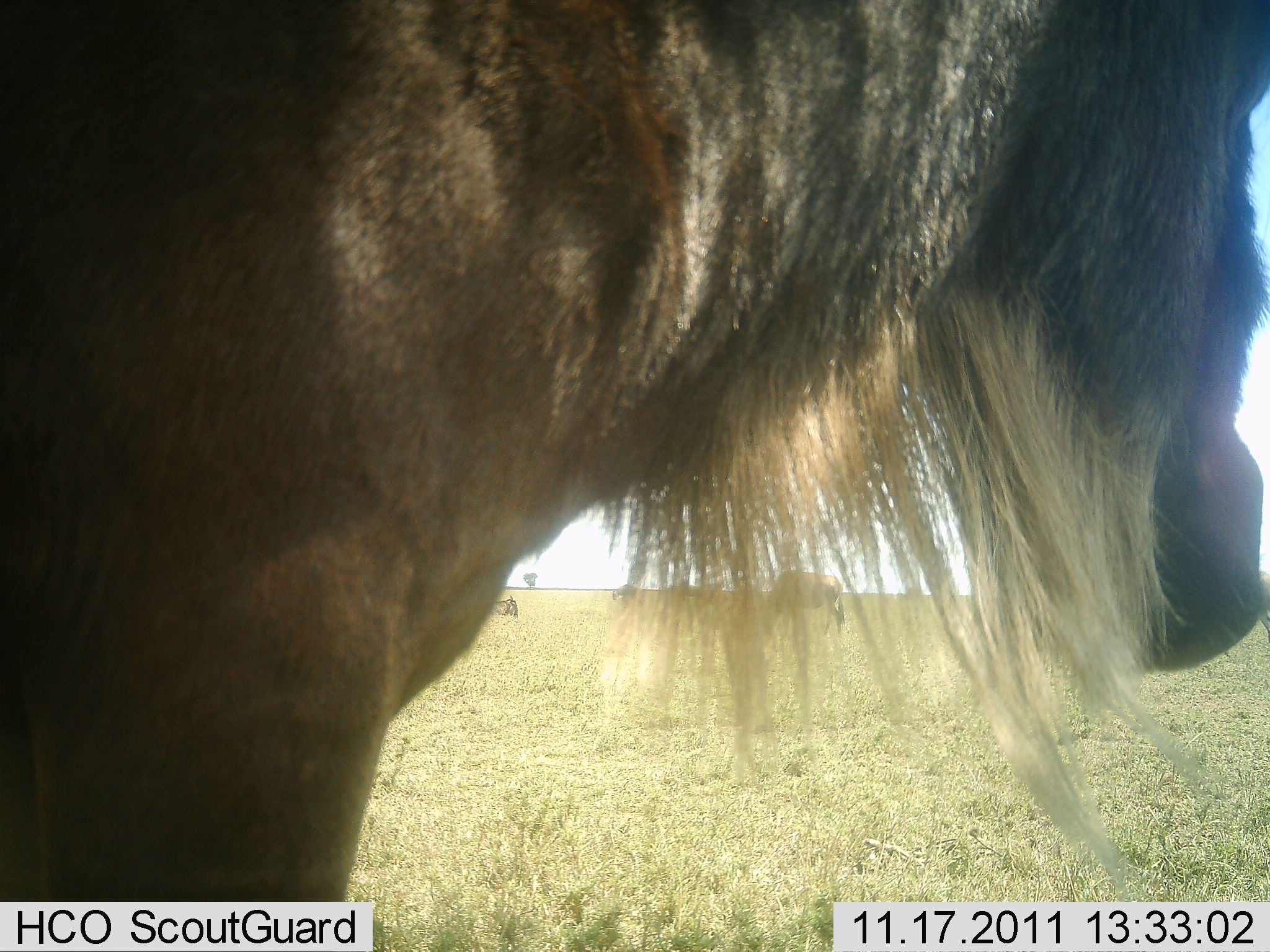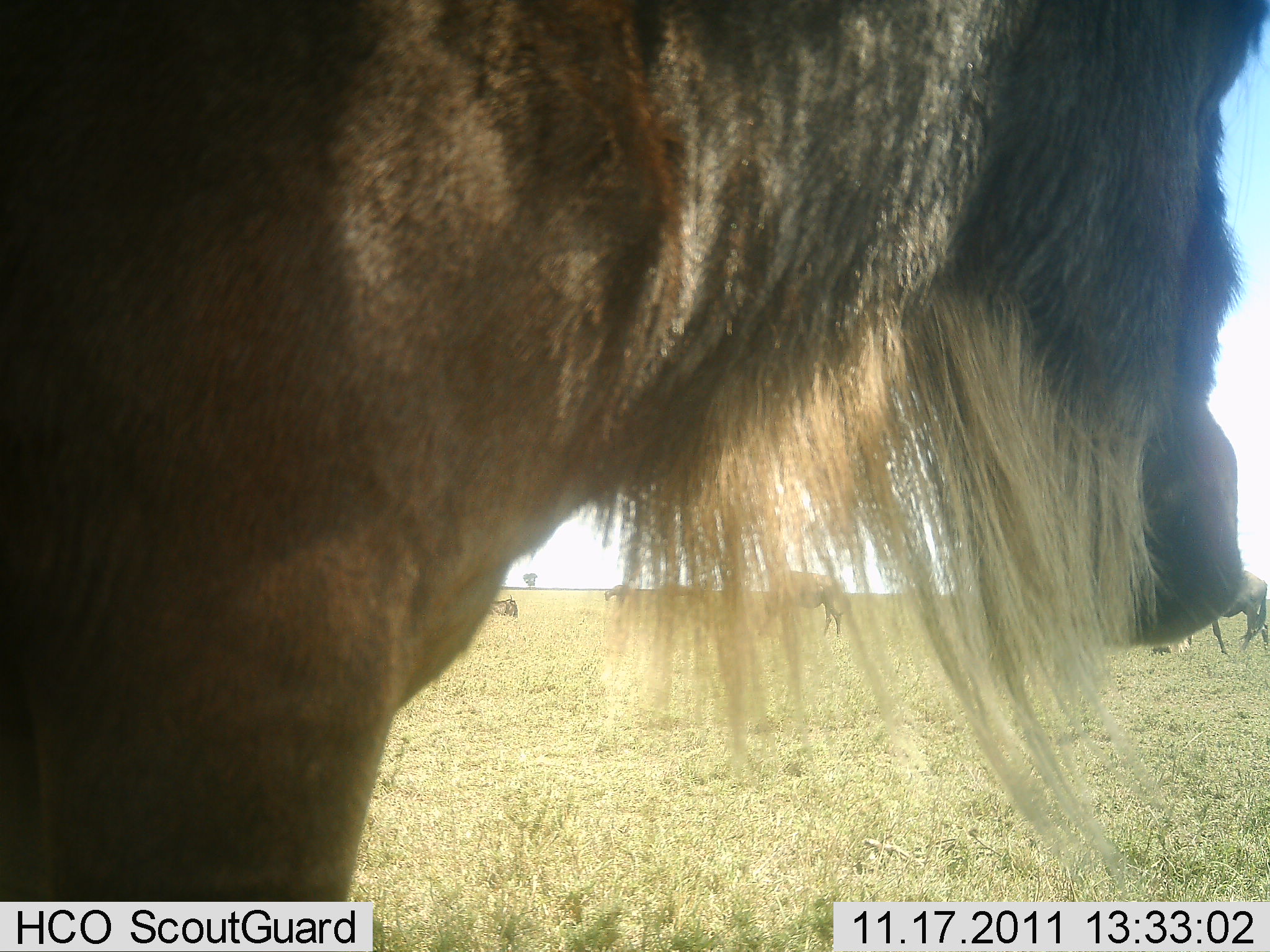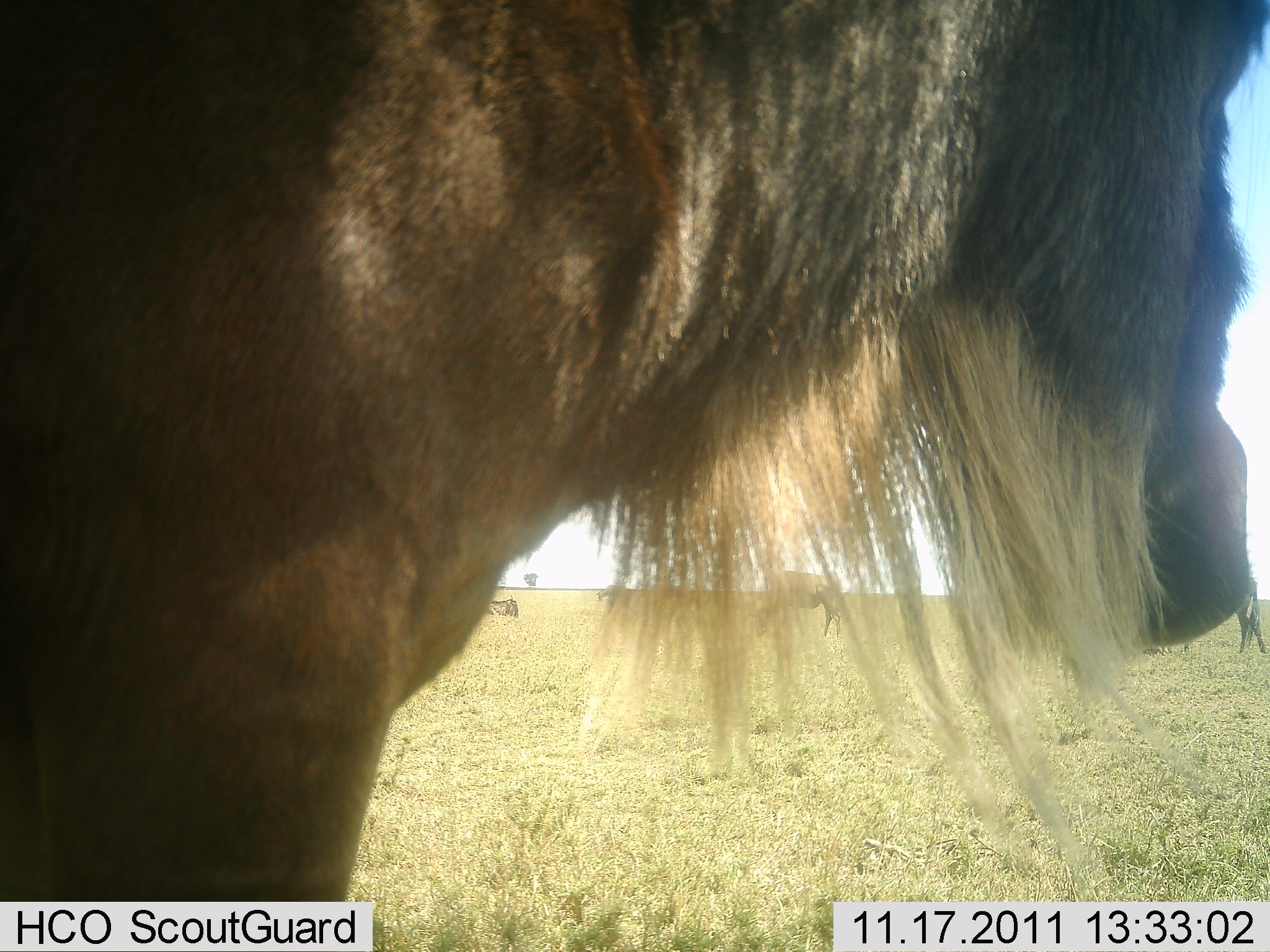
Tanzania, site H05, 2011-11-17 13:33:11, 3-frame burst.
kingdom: Animalia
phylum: Chordata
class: Mammalia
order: Artiodactyla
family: Bovidae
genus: Connochaetes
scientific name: Connochaetes taurinus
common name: blue wildebeest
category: wildebeest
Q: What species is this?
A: Wildebeest (blue wildebeest) (Connochaetes taurinus).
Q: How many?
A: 4.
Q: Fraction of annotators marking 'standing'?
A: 92%.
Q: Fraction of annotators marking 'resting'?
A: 50%.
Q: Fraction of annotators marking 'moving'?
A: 8%.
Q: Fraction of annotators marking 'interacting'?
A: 0%.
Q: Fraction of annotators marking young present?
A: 0%.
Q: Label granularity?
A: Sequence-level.